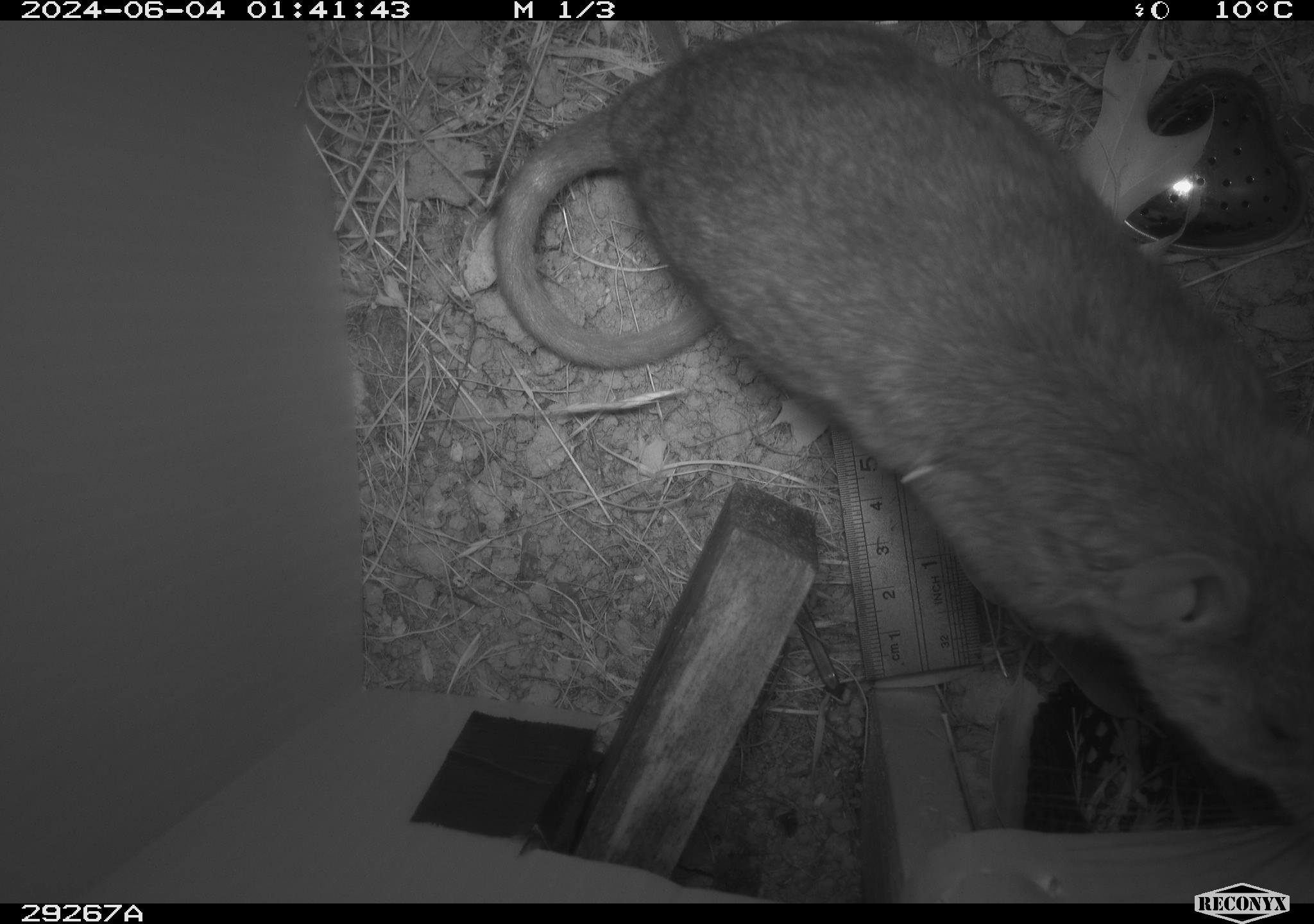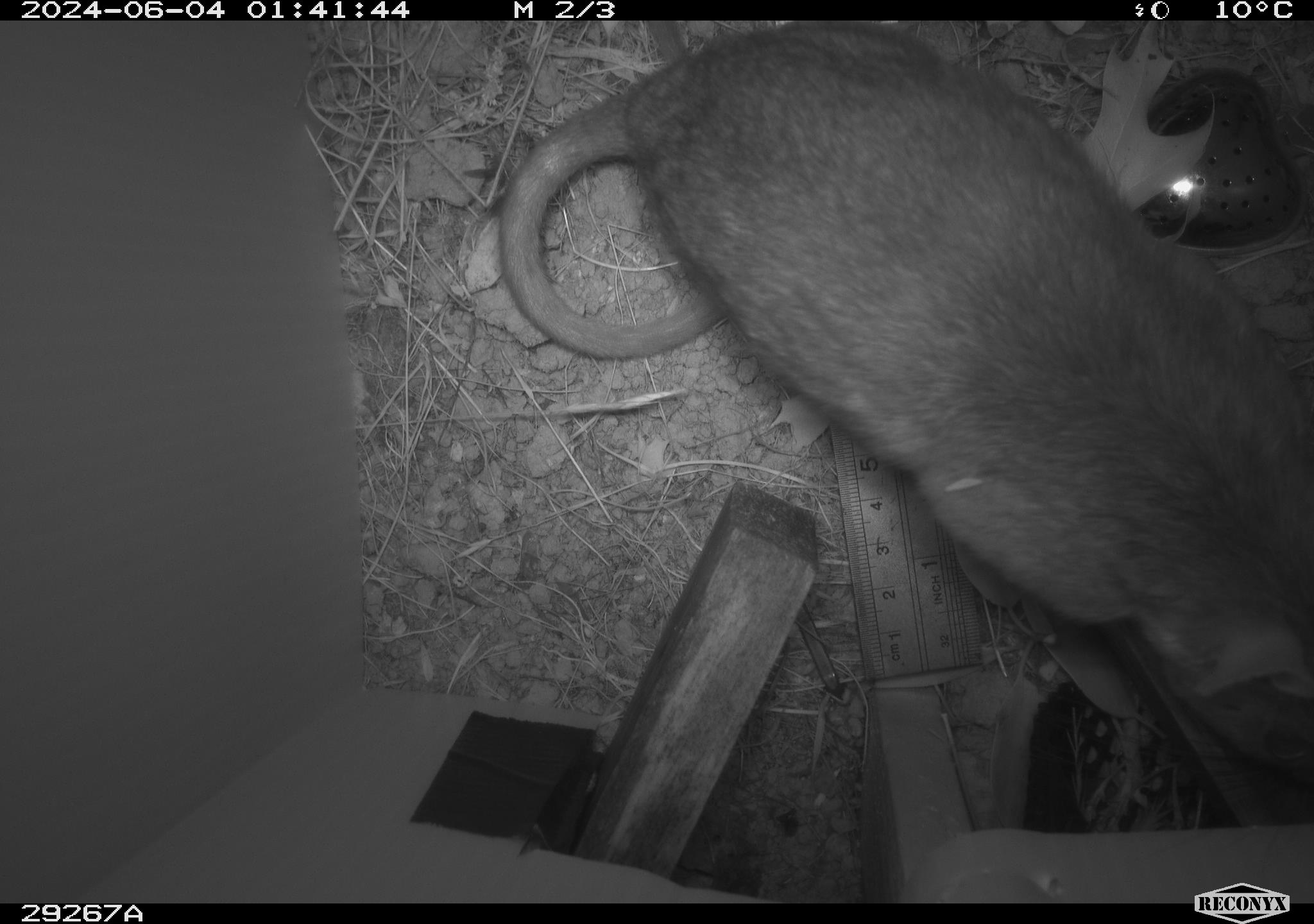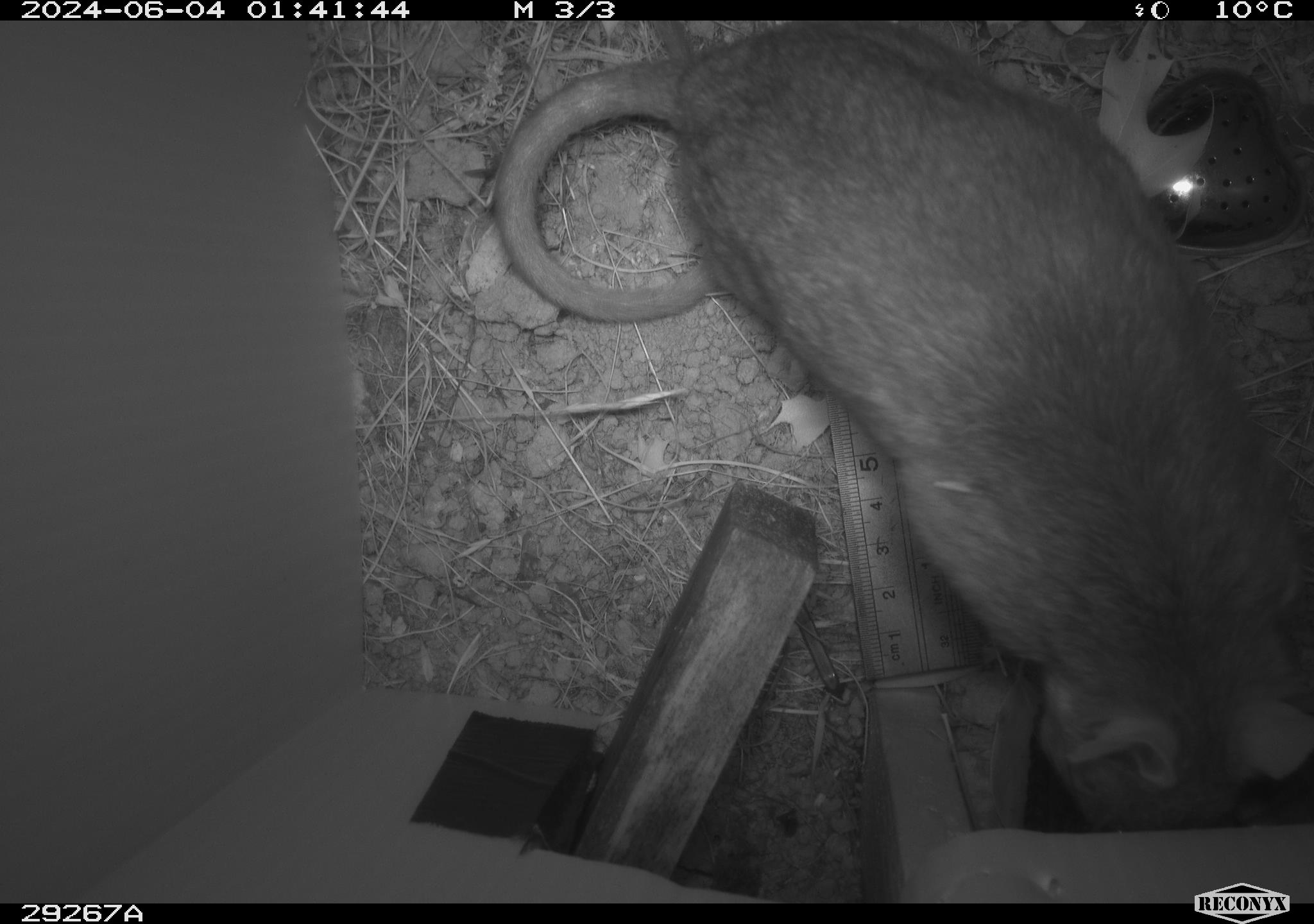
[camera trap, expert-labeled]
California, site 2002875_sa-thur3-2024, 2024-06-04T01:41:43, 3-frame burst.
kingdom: Animalia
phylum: Chordata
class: Mammalia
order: Rodentia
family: Cricetidae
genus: Neotoma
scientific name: Neotoma fuscipes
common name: dusky-footed woodrat